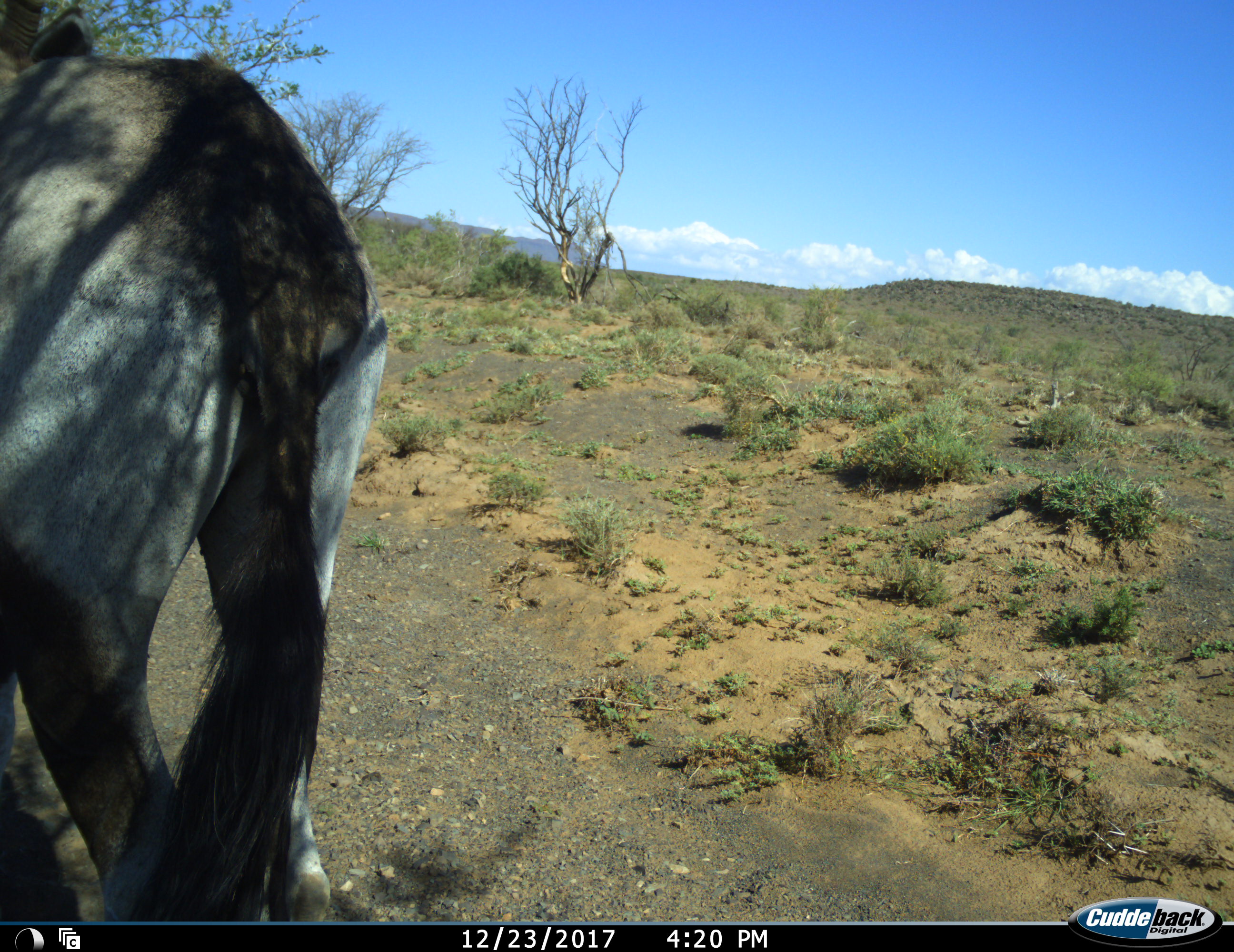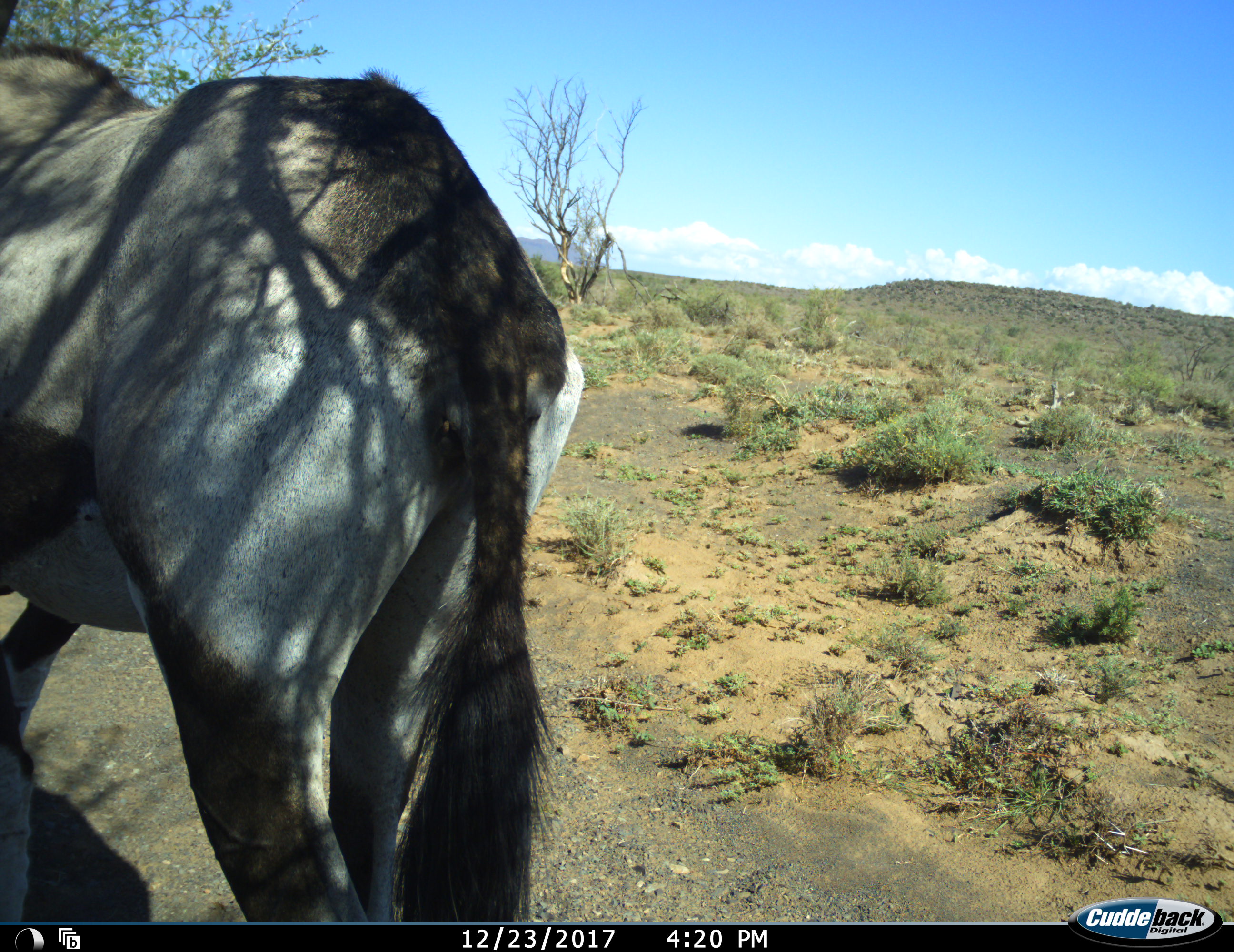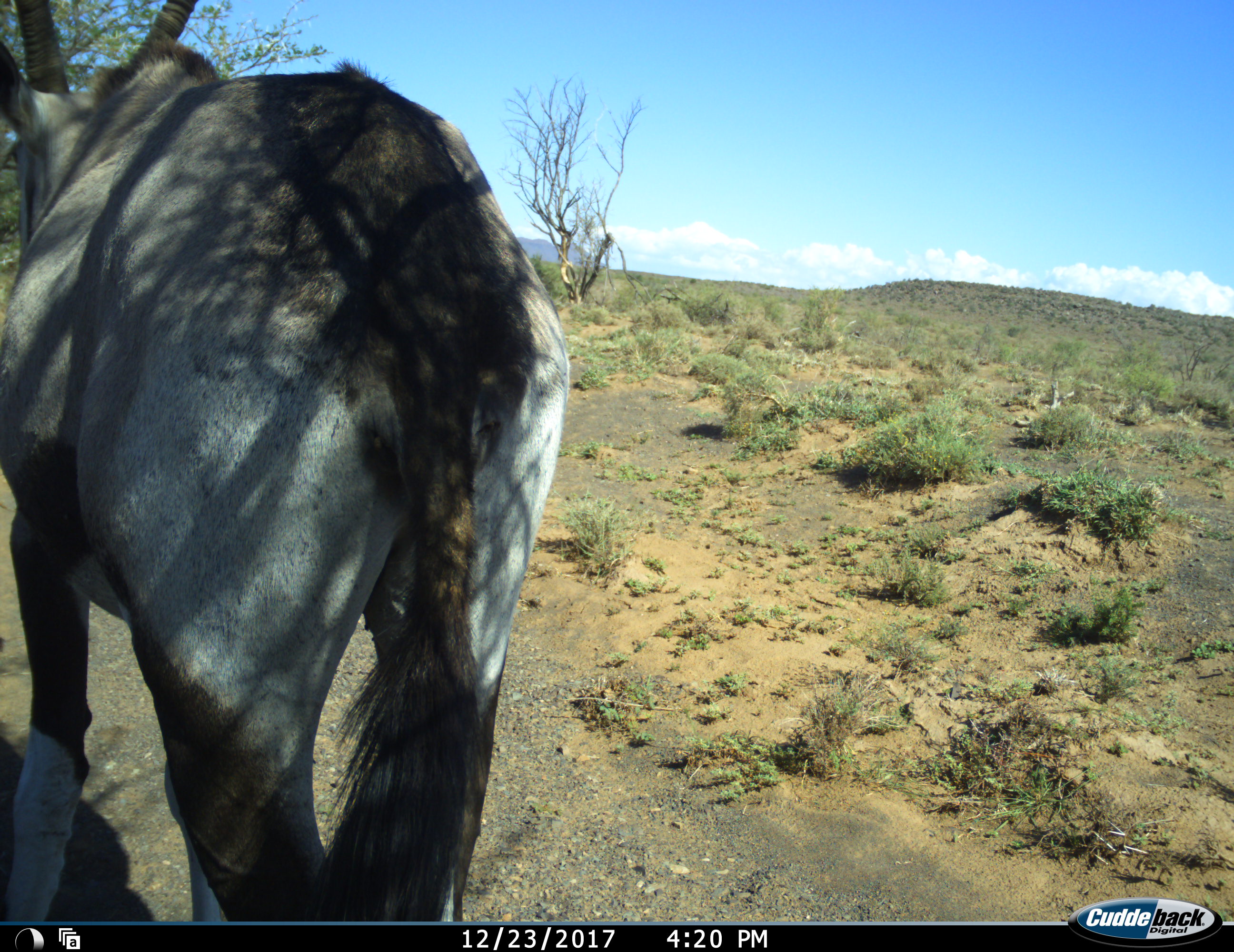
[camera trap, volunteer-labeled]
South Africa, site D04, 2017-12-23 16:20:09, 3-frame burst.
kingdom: Animalia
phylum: Chordata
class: Mammalia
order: Artiodactyla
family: Bovidae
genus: Oryx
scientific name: Oryx gazella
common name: gemsbok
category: gemsbokoryx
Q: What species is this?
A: Gemsbokoryx (gemsbok) (Oryx gazella).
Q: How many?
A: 1.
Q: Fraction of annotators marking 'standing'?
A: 56%.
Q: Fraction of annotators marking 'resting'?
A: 0%.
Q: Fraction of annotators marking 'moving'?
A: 44%.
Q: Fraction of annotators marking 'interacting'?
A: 0%.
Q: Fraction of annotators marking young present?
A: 0%.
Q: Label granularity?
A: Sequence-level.